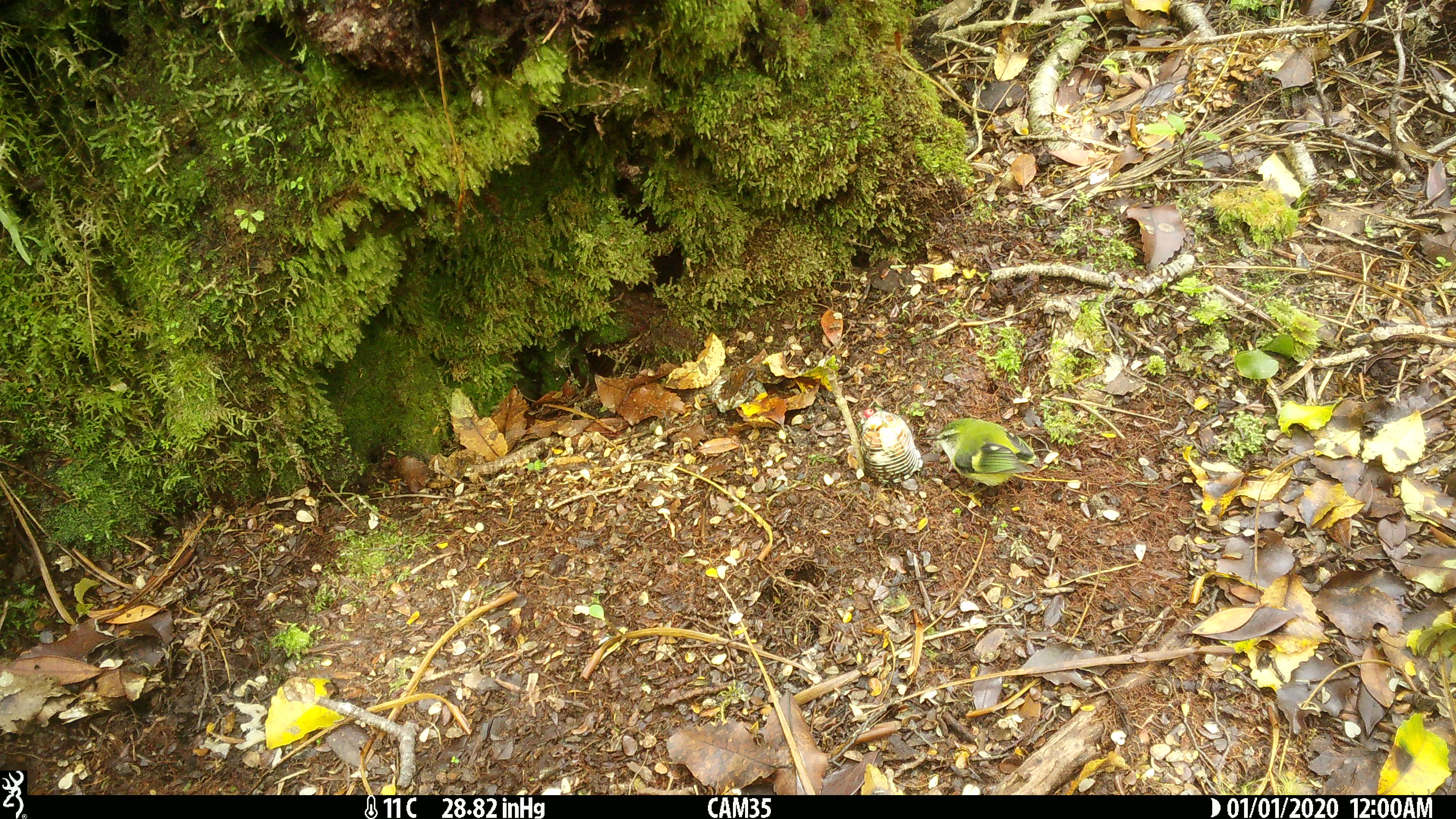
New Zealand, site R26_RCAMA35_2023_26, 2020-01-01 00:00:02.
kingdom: Animalia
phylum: Chordata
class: Aves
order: Passeriformes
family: Acanthisittidae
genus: Acanthisitta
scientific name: Acanthisitta chloris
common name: rifleman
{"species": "rifleman (Acanthisitta chloris)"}